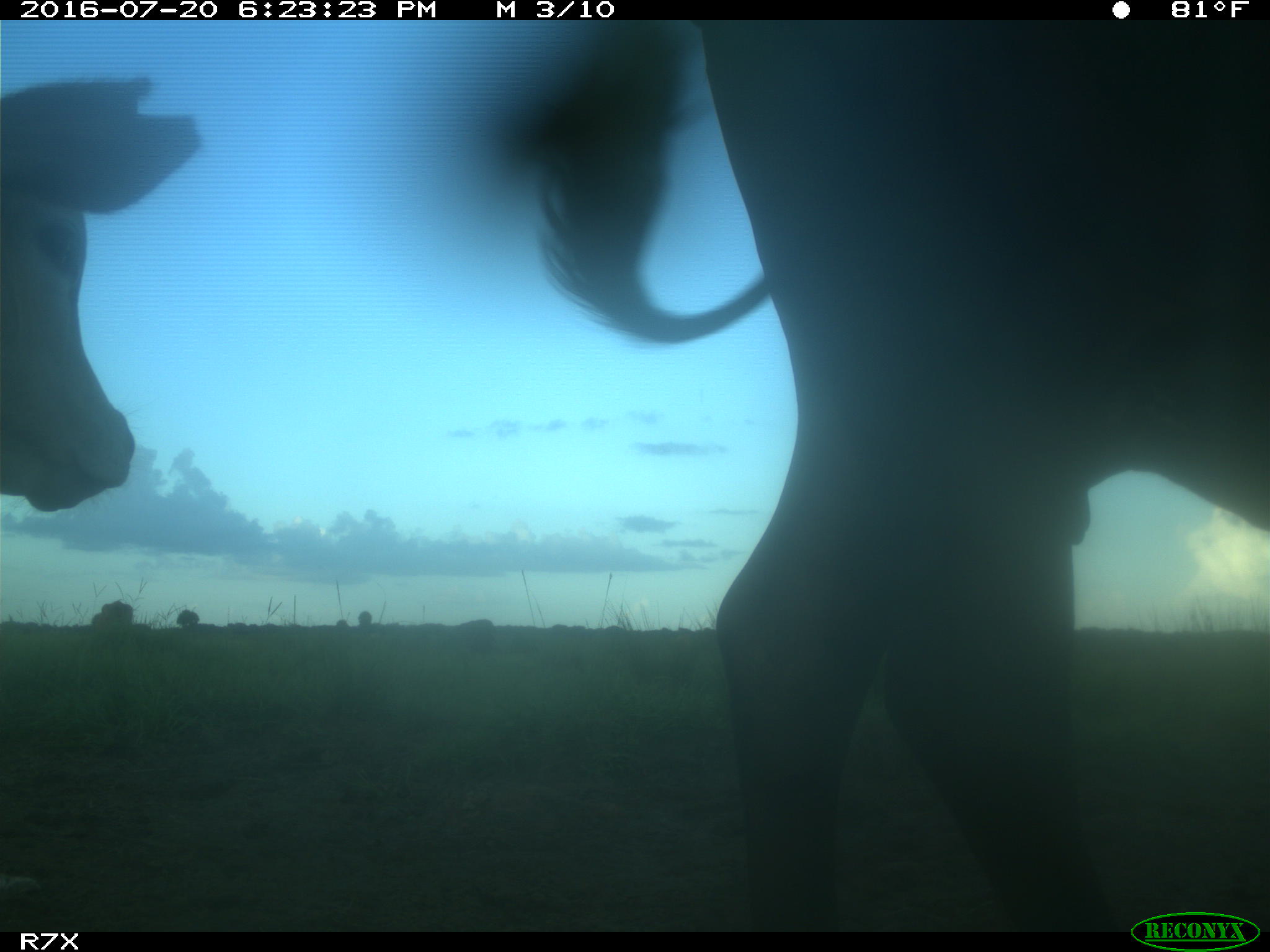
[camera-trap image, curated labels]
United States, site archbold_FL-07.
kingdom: Animalia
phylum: Chordata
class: Mammalia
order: Artiodactyla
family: Bovidae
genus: Bos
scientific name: Bos taurus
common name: domestic cow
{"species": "Bos taurus (domestic cow)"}